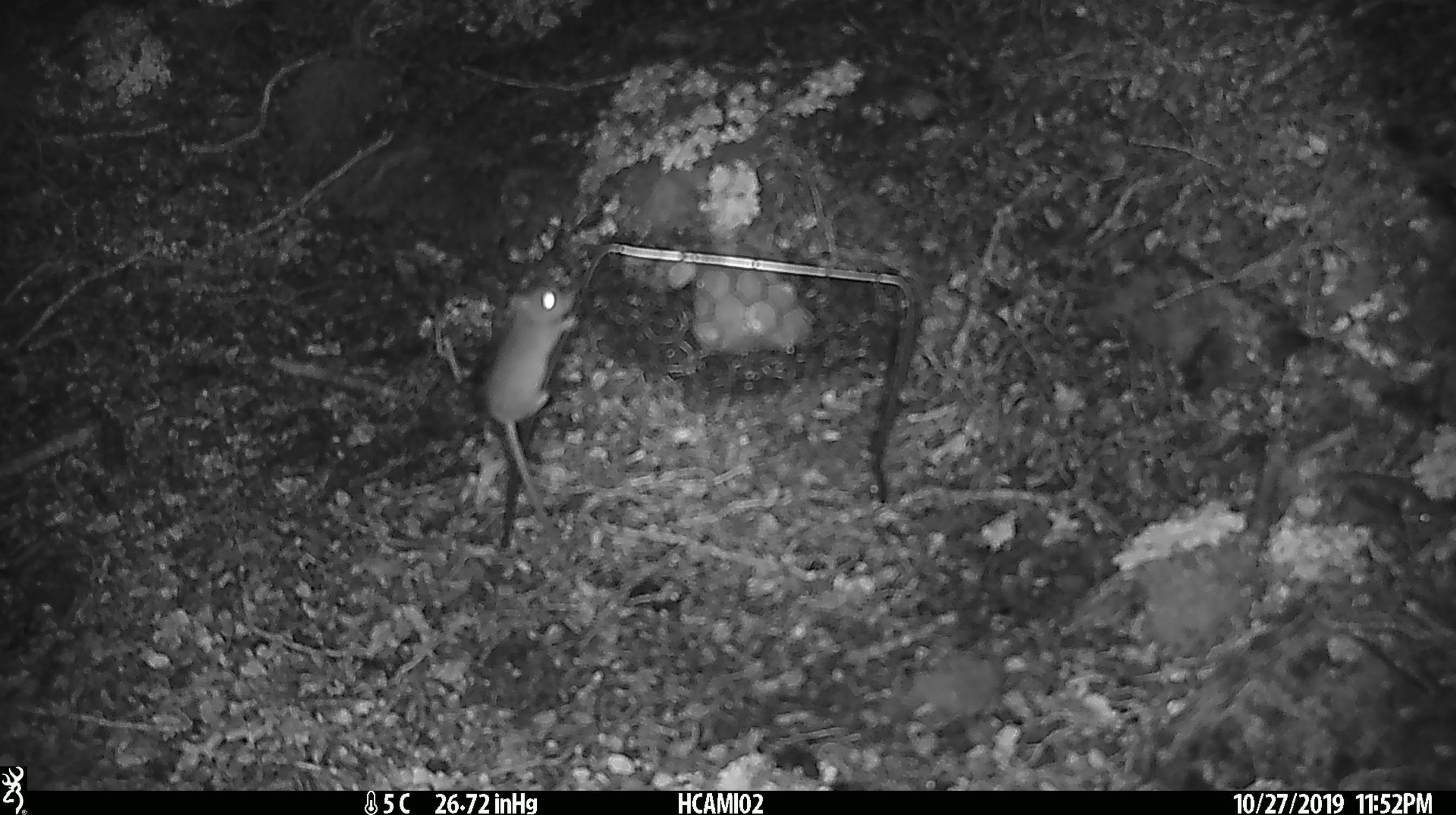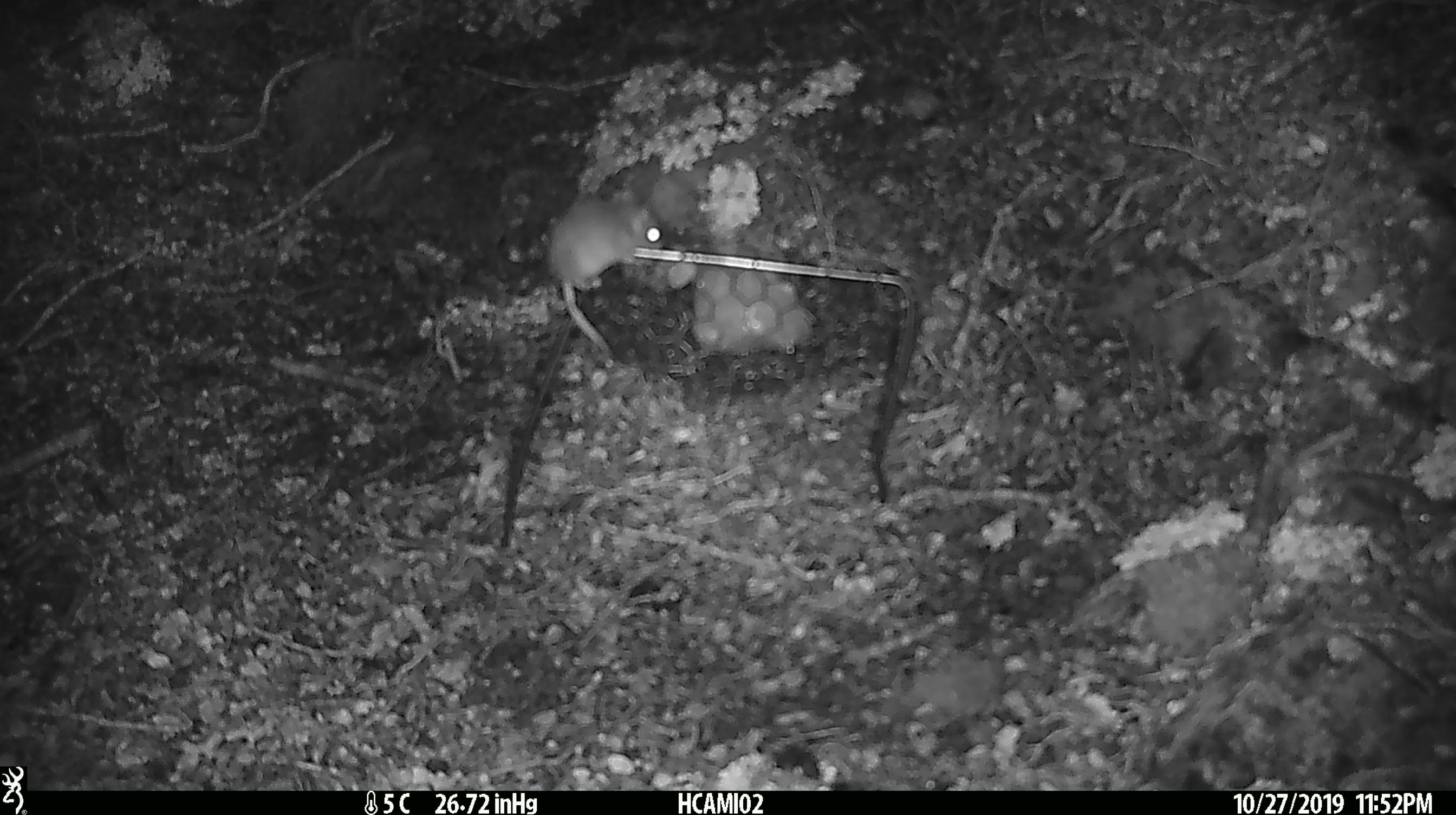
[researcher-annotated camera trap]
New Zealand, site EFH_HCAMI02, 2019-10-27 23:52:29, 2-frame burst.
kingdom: Animalia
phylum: Chordata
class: Mammalia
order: Rodentia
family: Muridae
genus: Mus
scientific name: Mus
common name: mouse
Mouse (Mus).